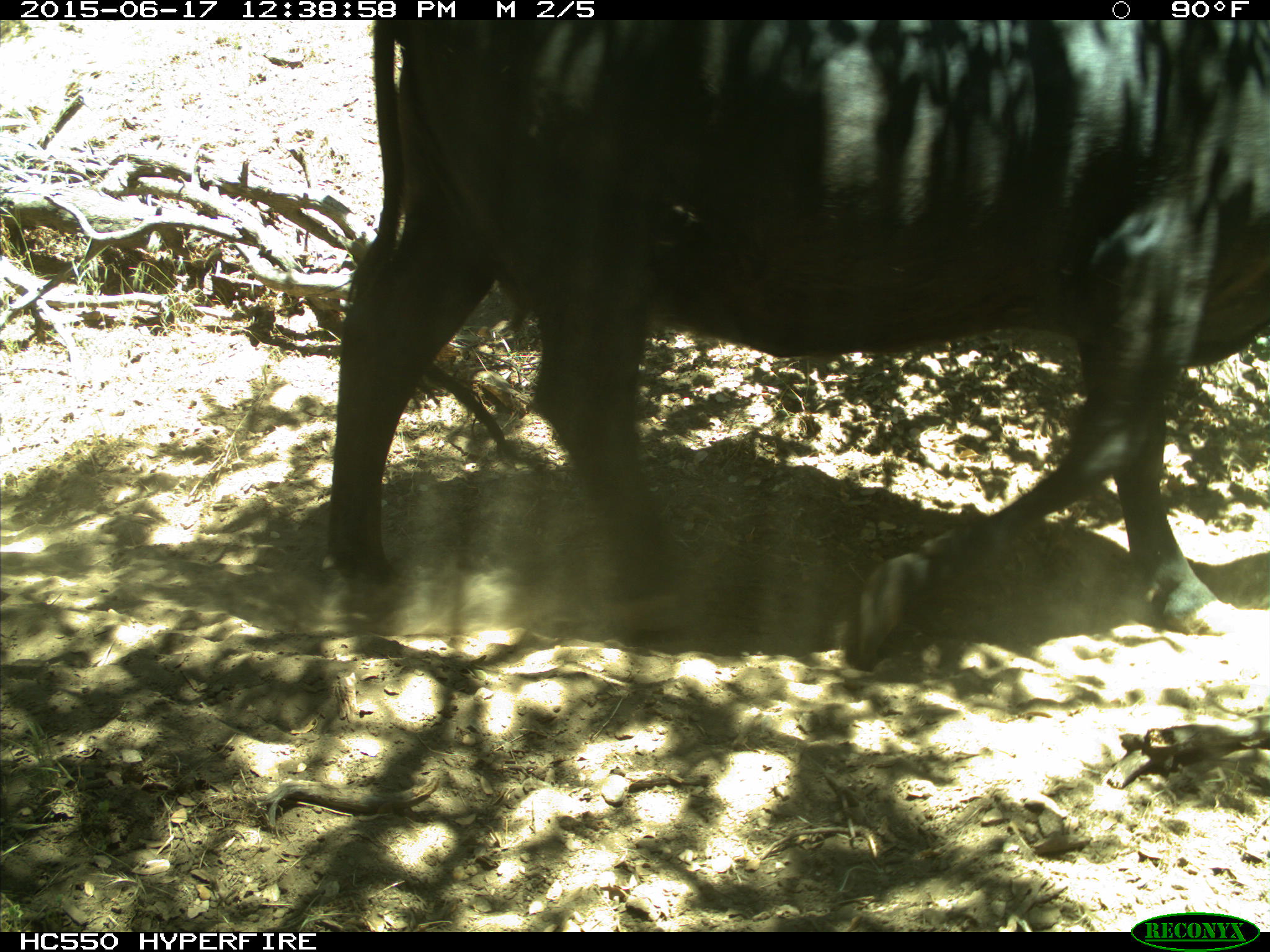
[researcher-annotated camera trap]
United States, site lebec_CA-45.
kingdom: Animalia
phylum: Chordata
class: Mammalia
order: Artiodactyla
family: Bovidae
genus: Bos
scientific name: Bos taurus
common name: domestic cow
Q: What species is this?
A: Bos taurus (domestic cow).